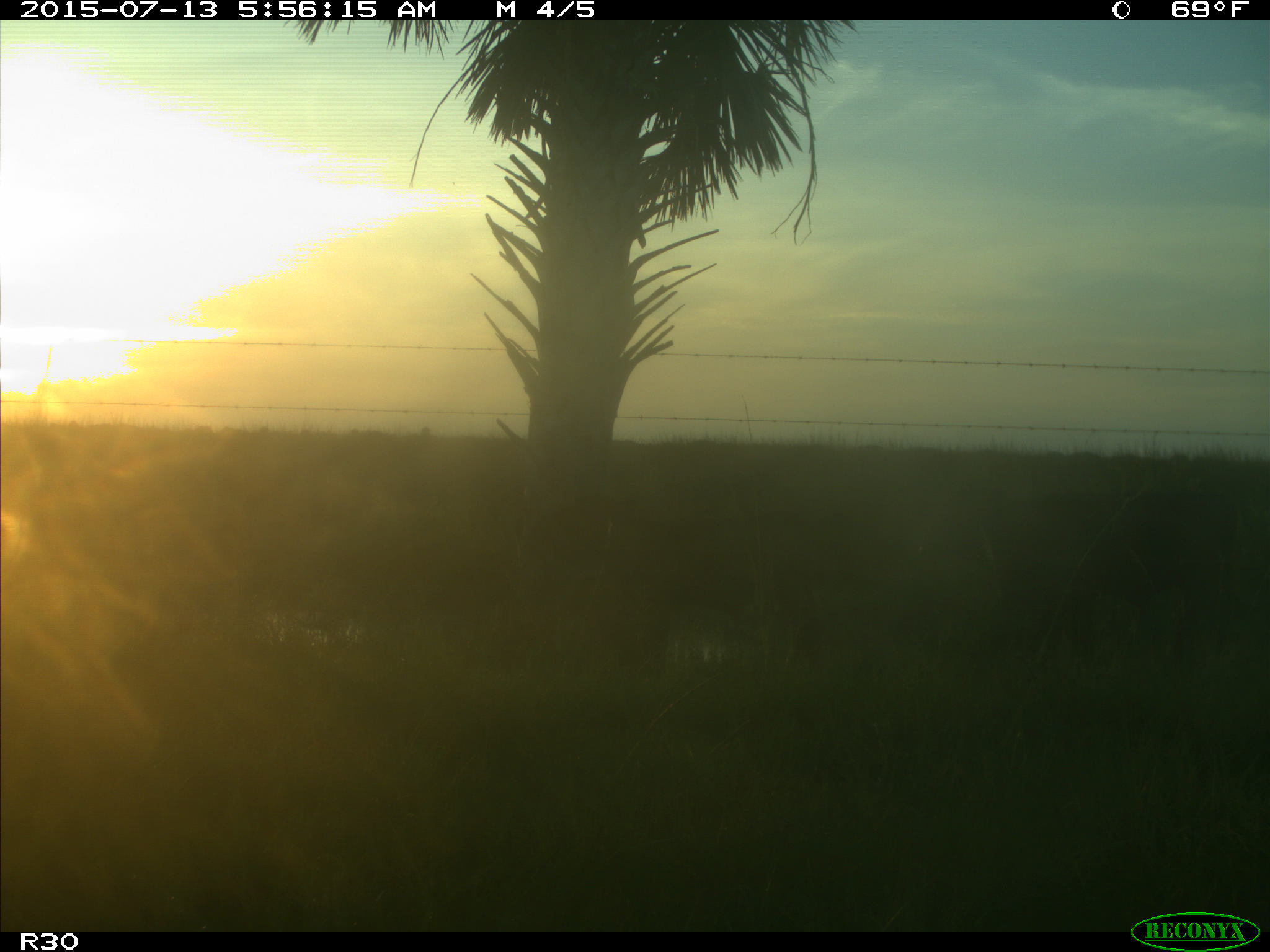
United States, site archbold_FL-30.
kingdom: Animalia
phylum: Chordata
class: Mammalia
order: Artiodactyla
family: Bovidae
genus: Bos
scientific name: Bos taurus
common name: domestic cow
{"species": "Bos taurus (domestic cow)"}